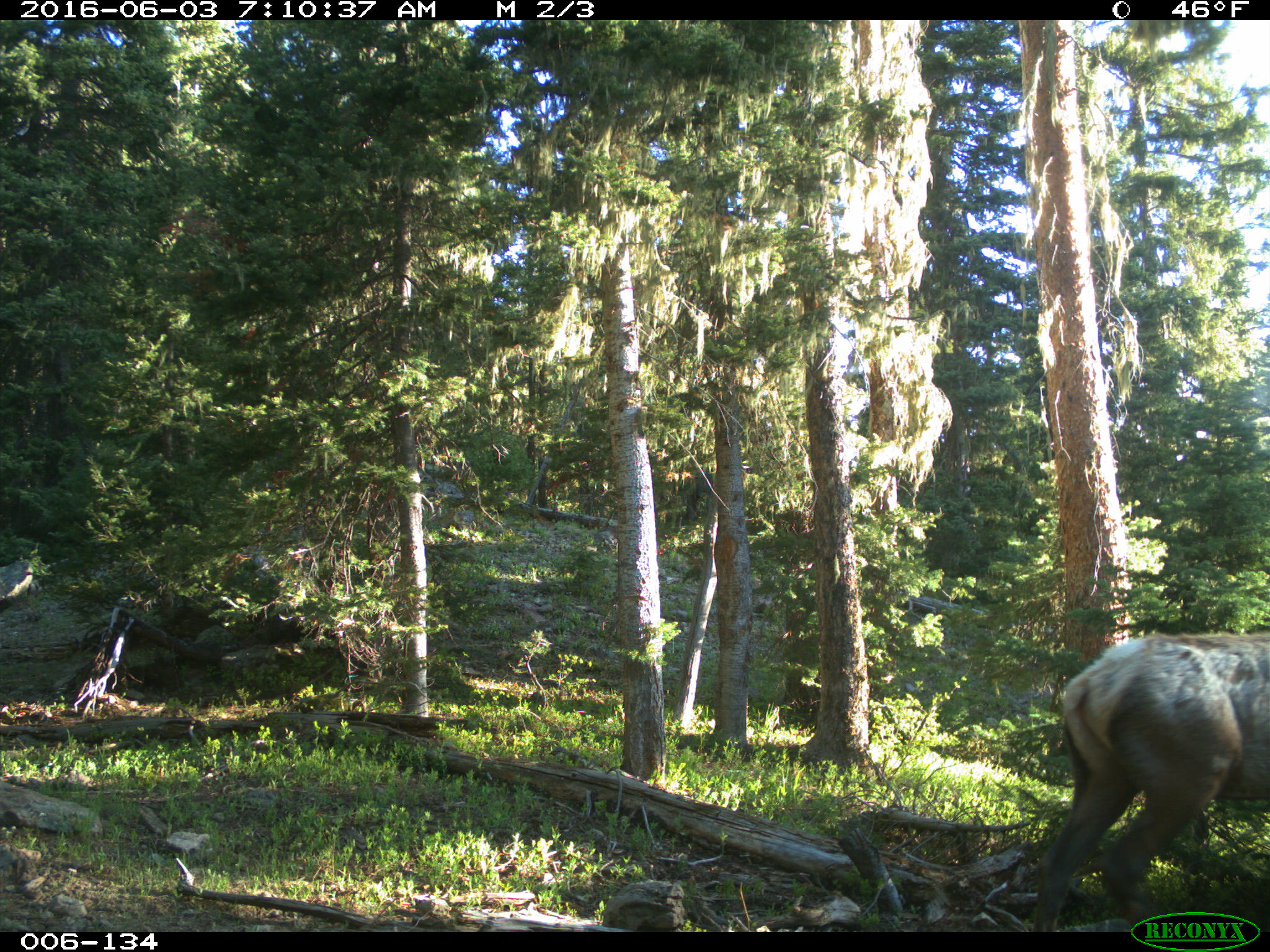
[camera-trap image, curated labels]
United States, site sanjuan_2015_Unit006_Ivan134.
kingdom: Animalia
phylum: Chordata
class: Mammalia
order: Artiodactyla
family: Cervidae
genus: Cervus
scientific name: Cervus elaphus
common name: red deer